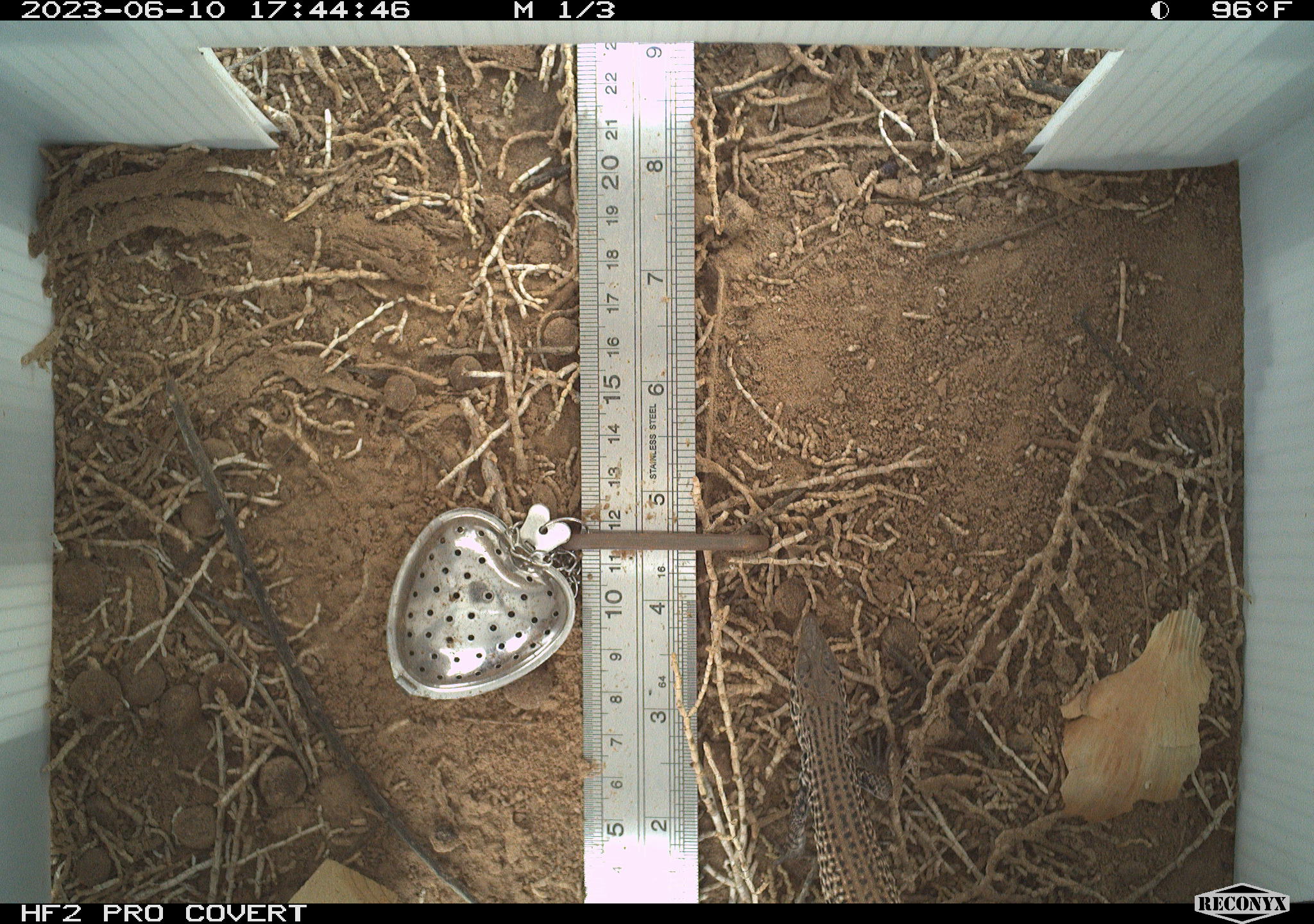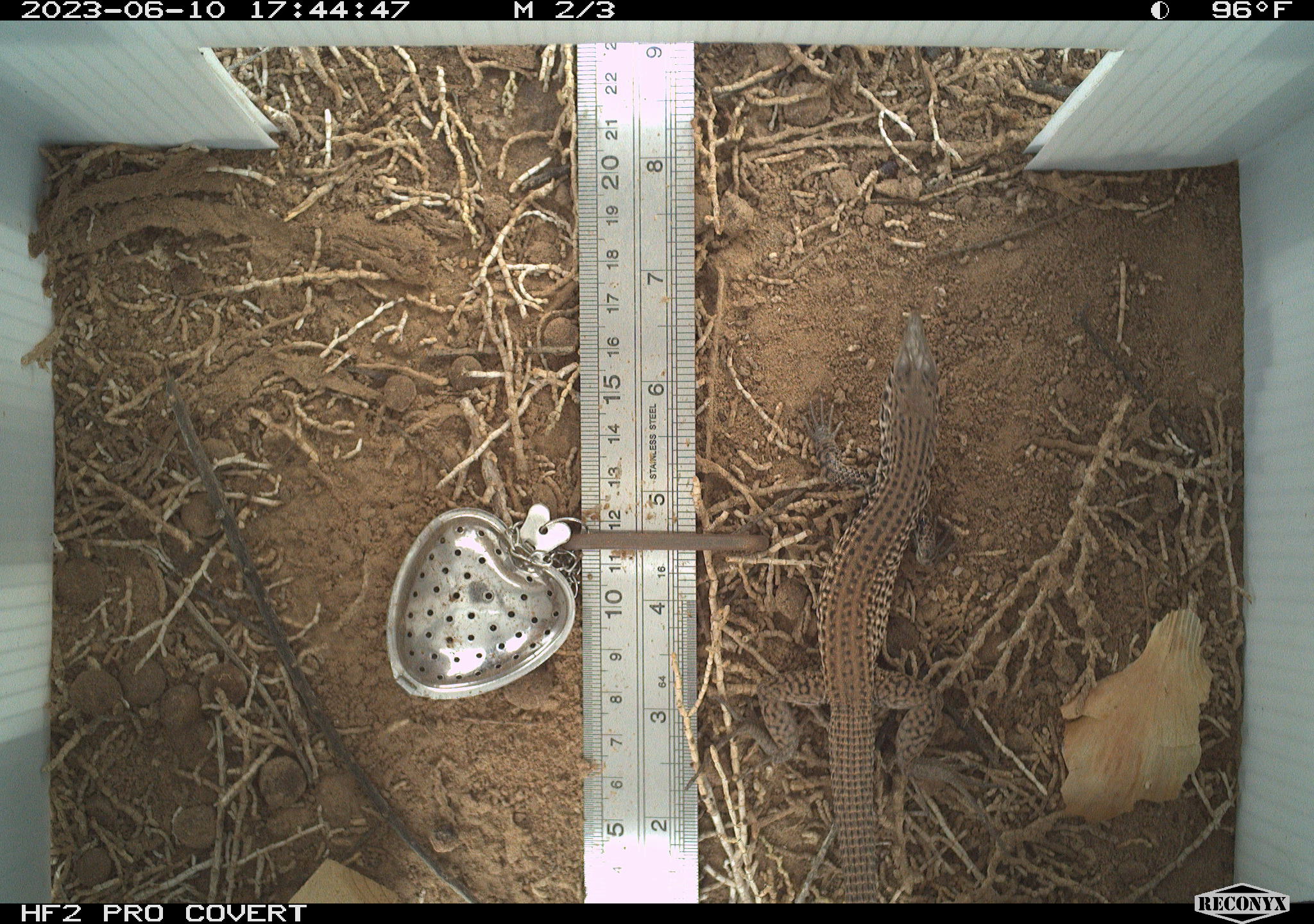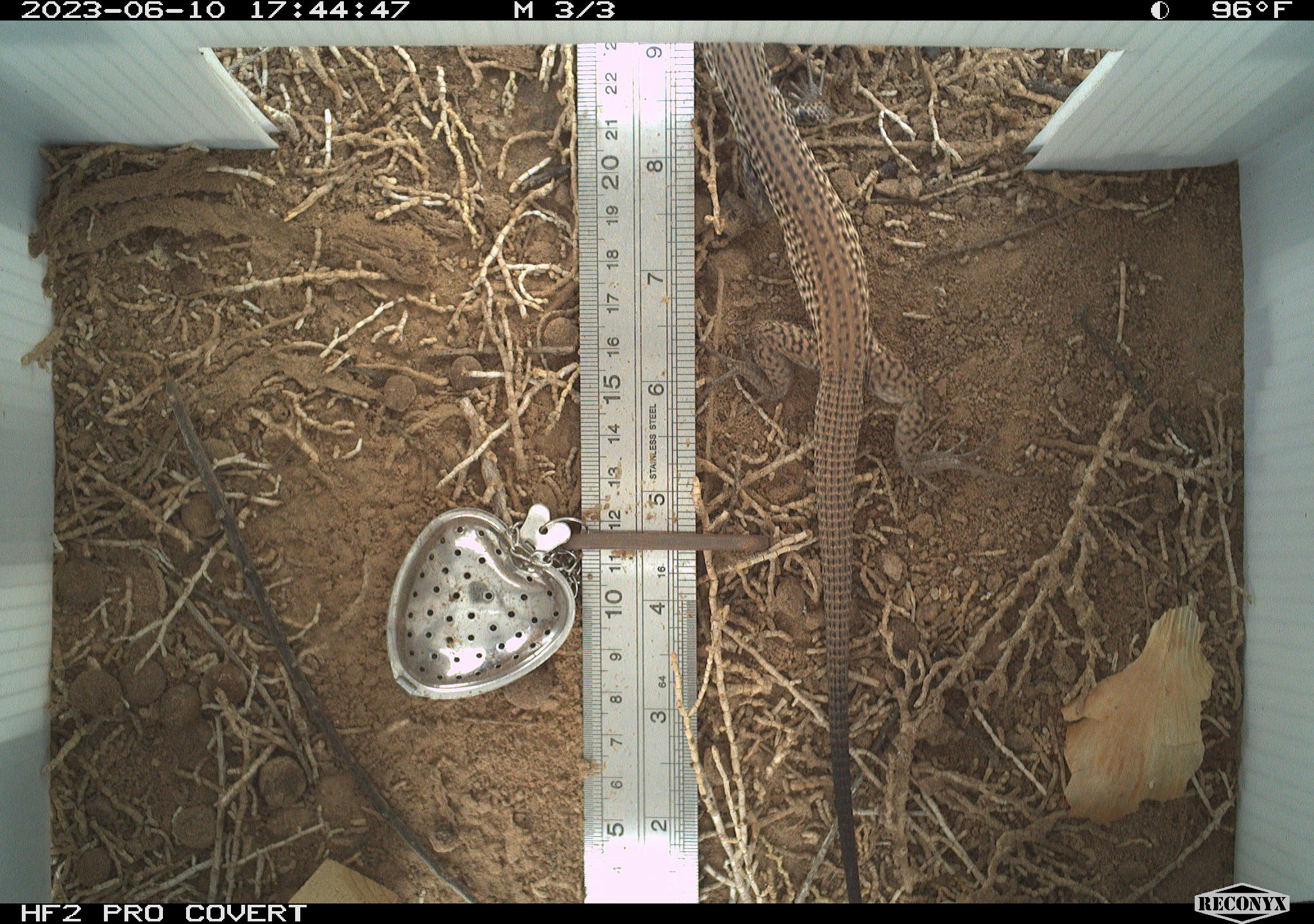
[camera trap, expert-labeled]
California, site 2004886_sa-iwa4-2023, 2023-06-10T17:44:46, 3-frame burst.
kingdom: Animalia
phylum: Chordata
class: Reptilia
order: Squamata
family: Teiidae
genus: Aspidoscelis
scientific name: Aspidoscelis tigris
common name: western whiptail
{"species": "western whiptail (Aspidoscelis tigris)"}